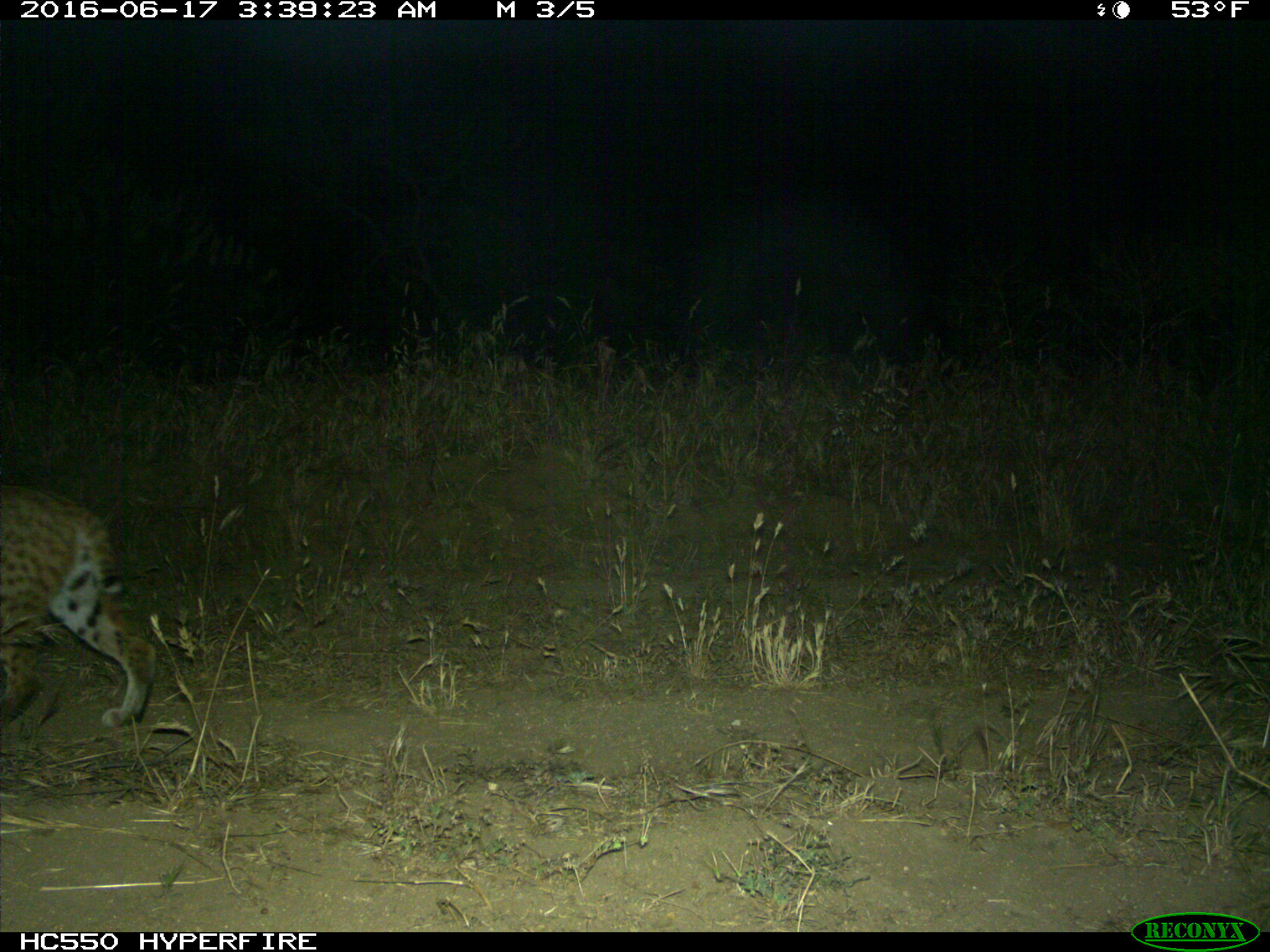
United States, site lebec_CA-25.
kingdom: Animalia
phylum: Chordata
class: Mammalia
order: Carnivora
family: Felidae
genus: Lynx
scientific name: Lynx rufus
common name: bobcat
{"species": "Lynx rufus (bobcat)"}